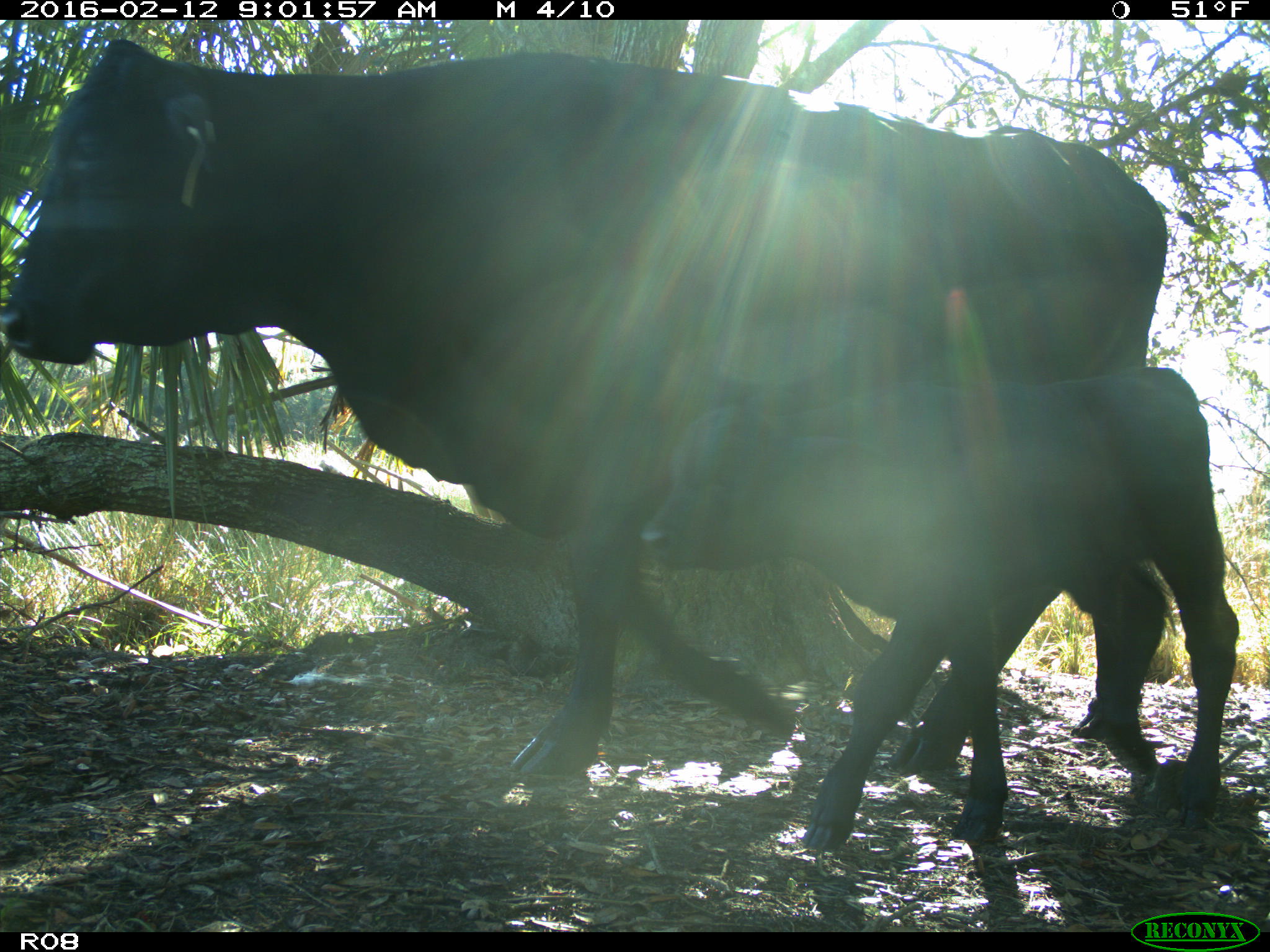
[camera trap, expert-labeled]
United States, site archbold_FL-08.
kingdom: Animalia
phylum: Chordata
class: Mammalia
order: Artiodactyla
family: Bovidae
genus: Bos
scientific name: Bos taurus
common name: domestic cow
Bos taurus (domestic cow).